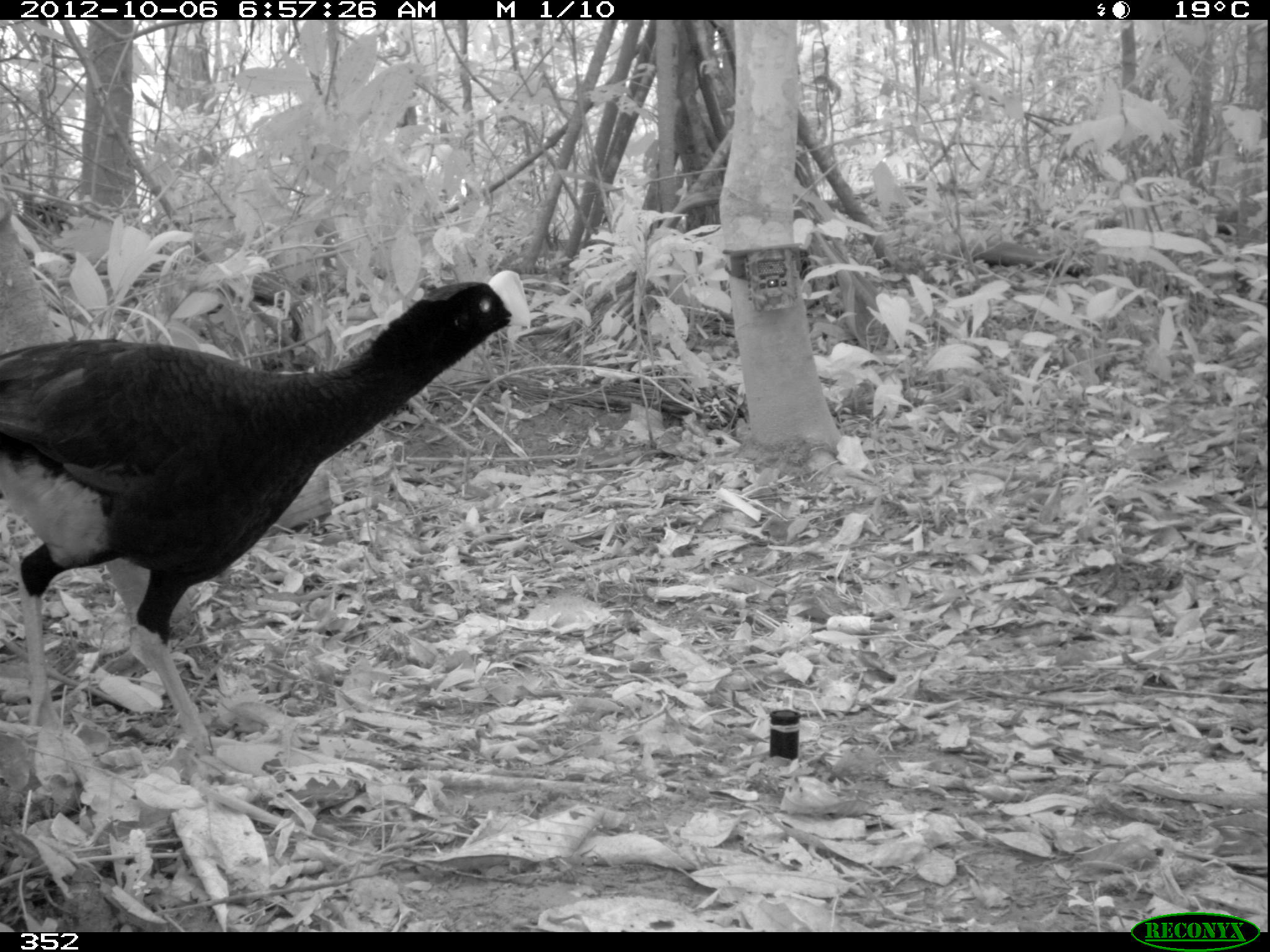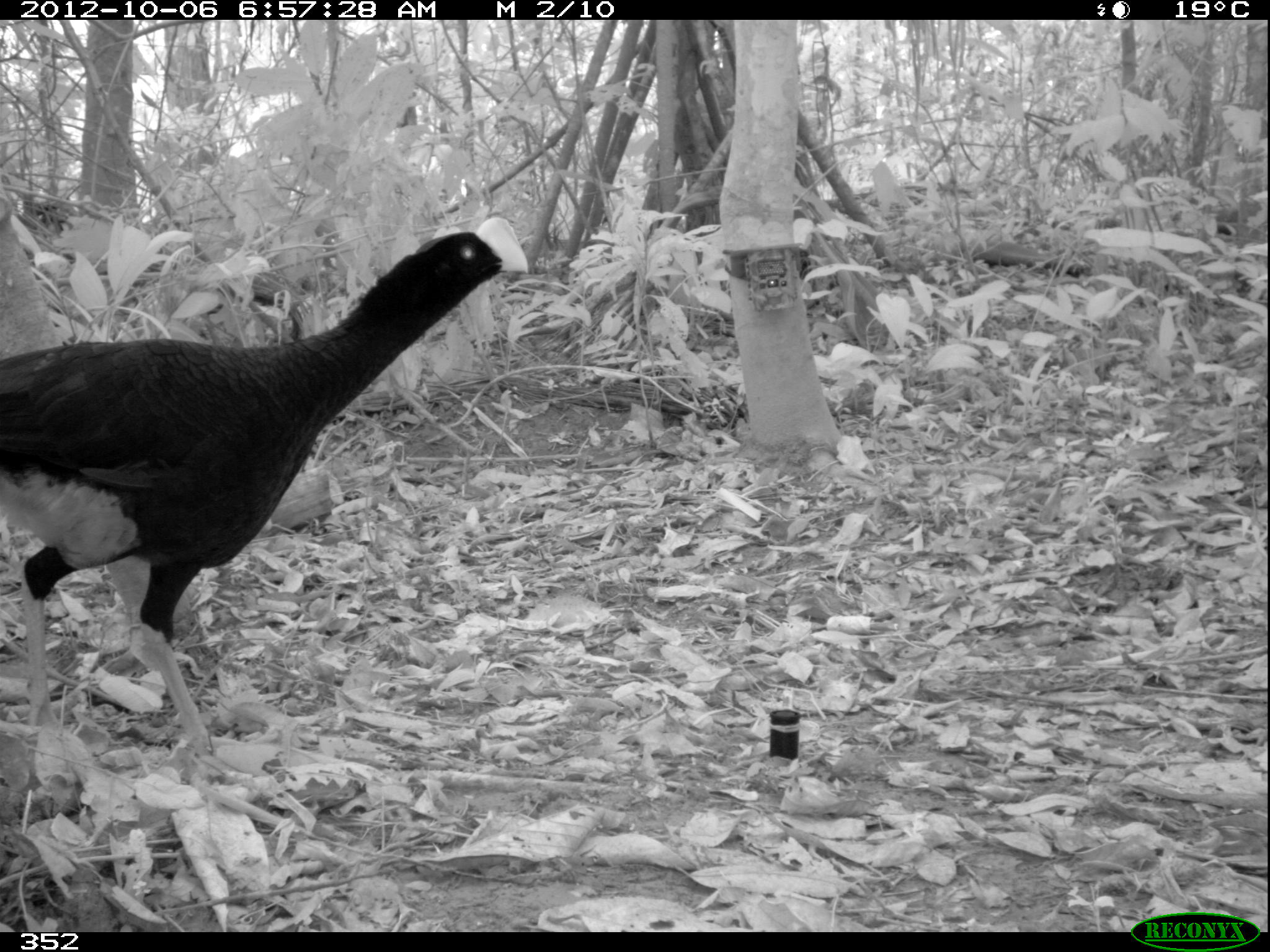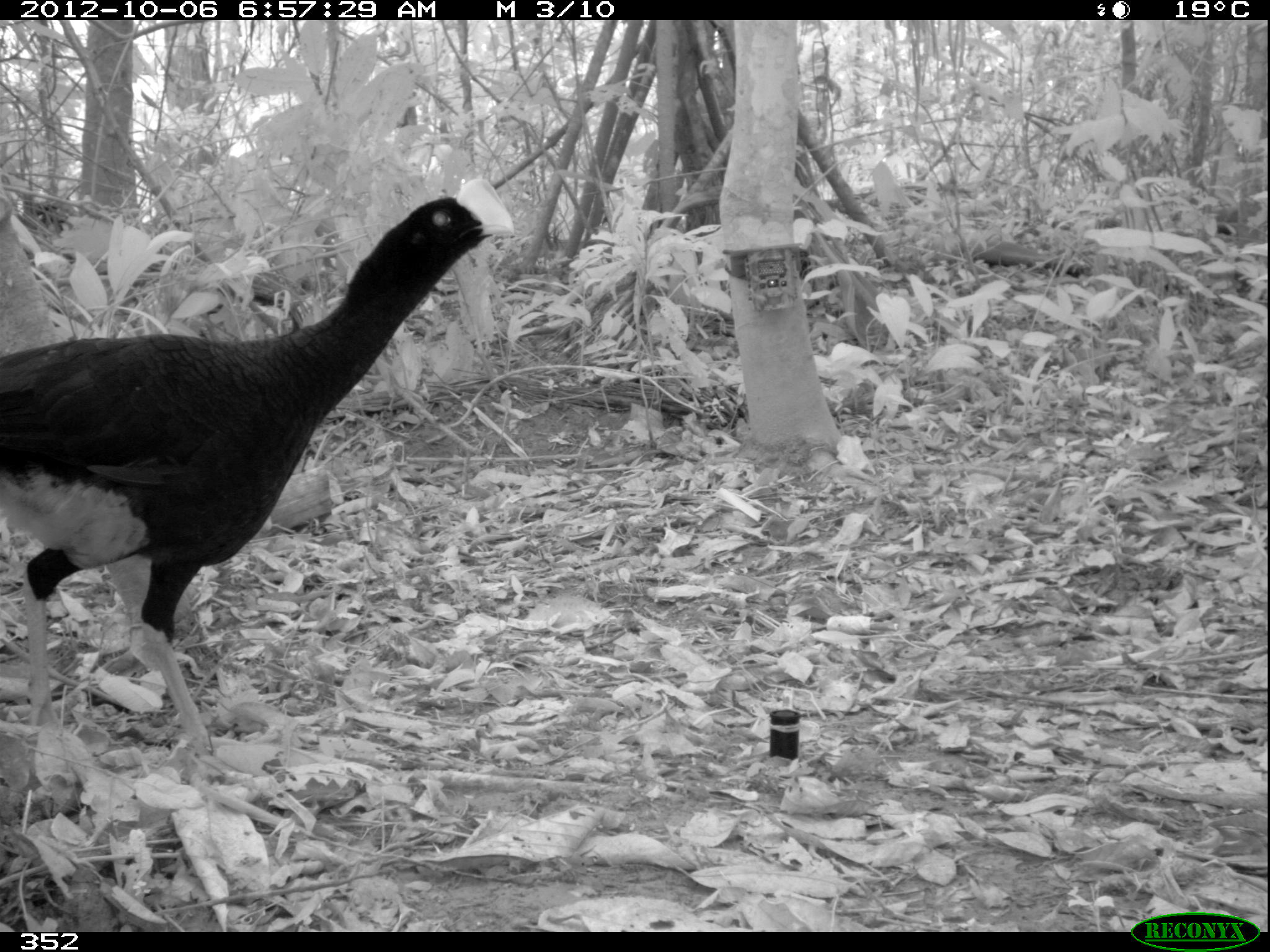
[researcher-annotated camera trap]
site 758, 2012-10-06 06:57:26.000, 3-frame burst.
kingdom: Animalia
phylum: Chordata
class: Aves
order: Galliformes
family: Cracidae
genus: Mitu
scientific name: Mitu tuberosum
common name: razor-billed curassow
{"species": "Mitu tuberosum (razor-billed curassow)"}